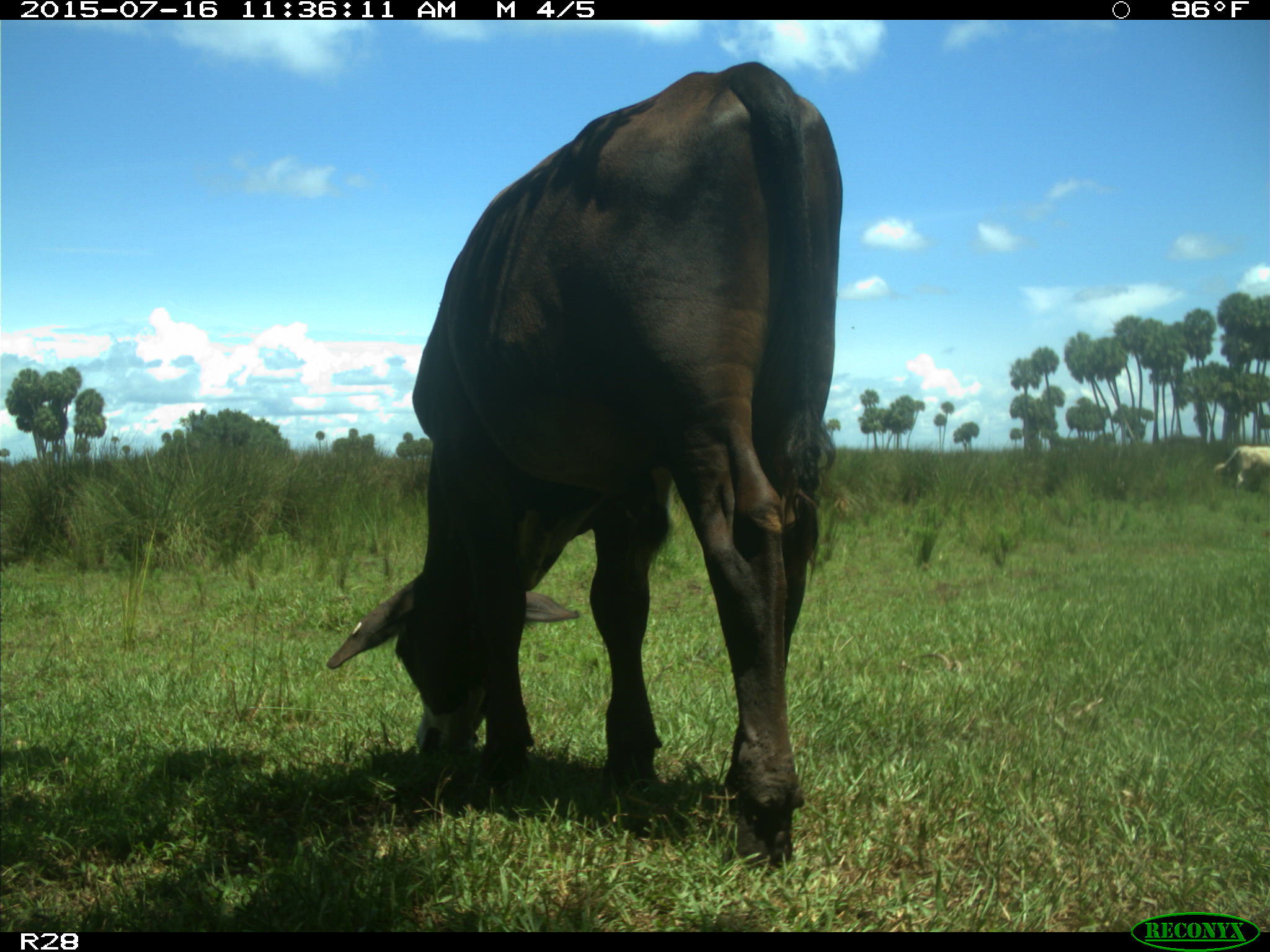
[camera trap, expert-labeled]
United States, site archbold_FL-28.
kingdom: Animalia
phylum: Chordata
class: Mammalia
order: Artiodactyla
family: Bovidae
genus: Bos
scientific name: Bos taurus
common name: domestic cow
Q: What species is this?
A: Bos taurus (domestic cow).